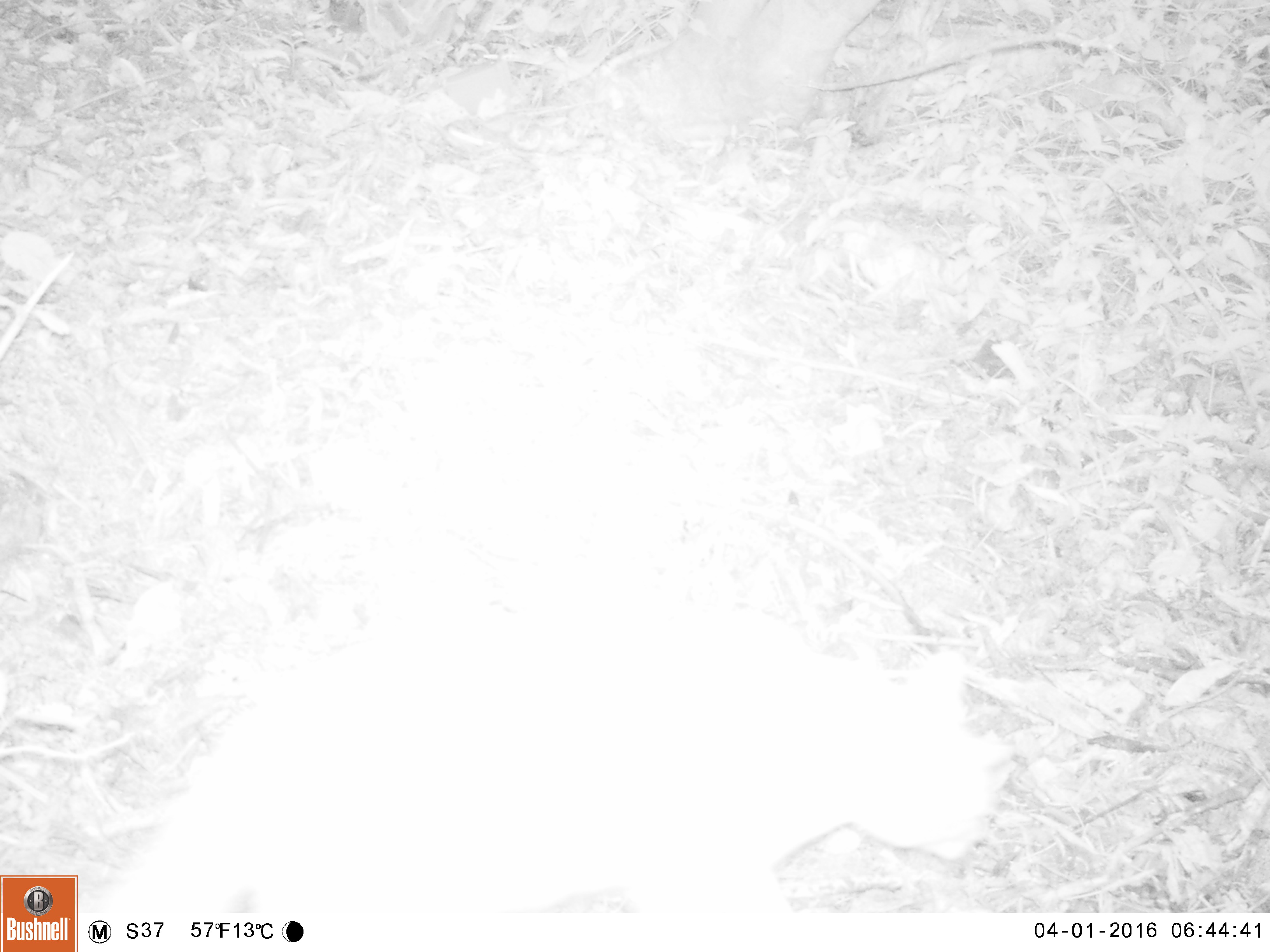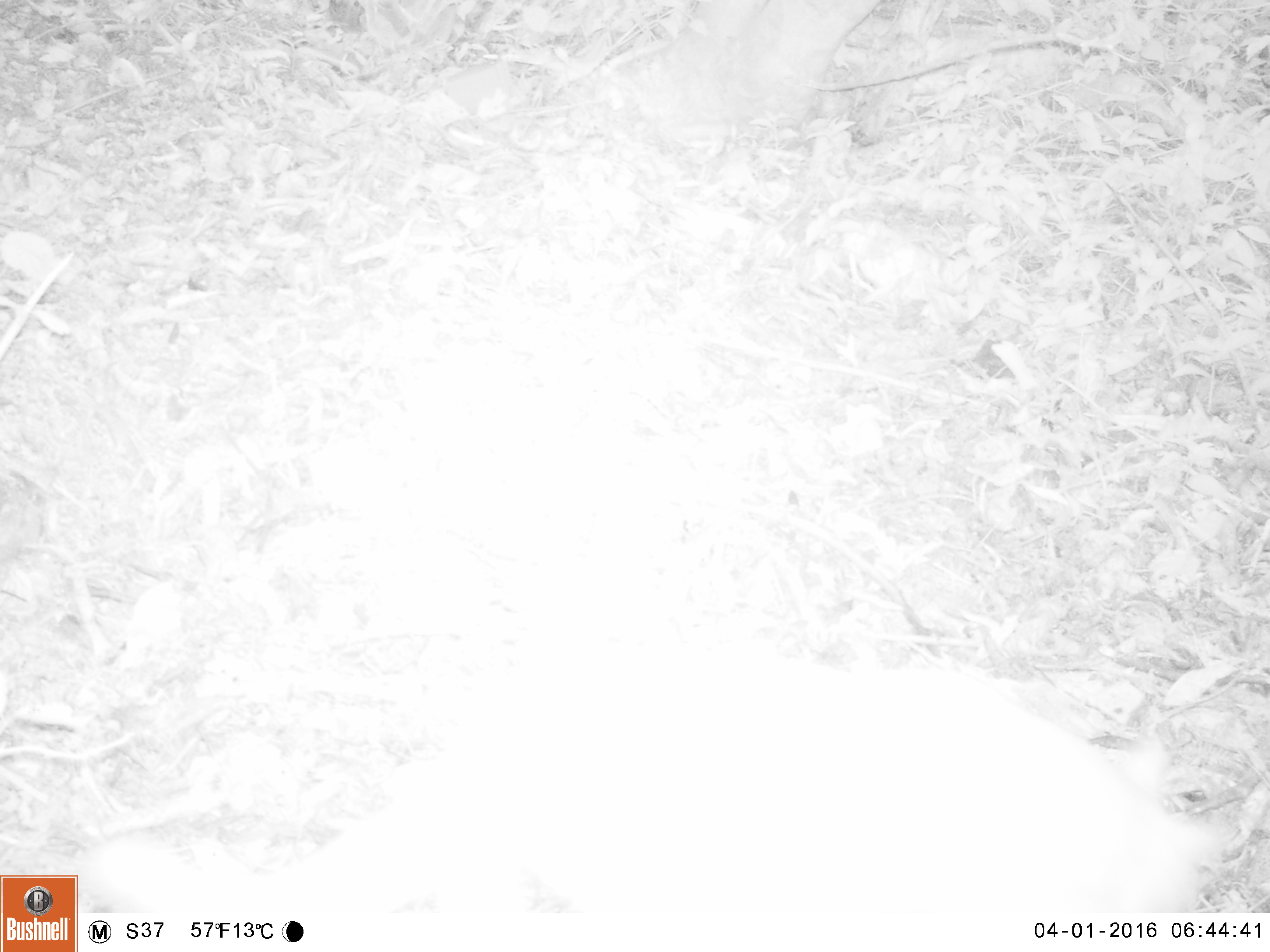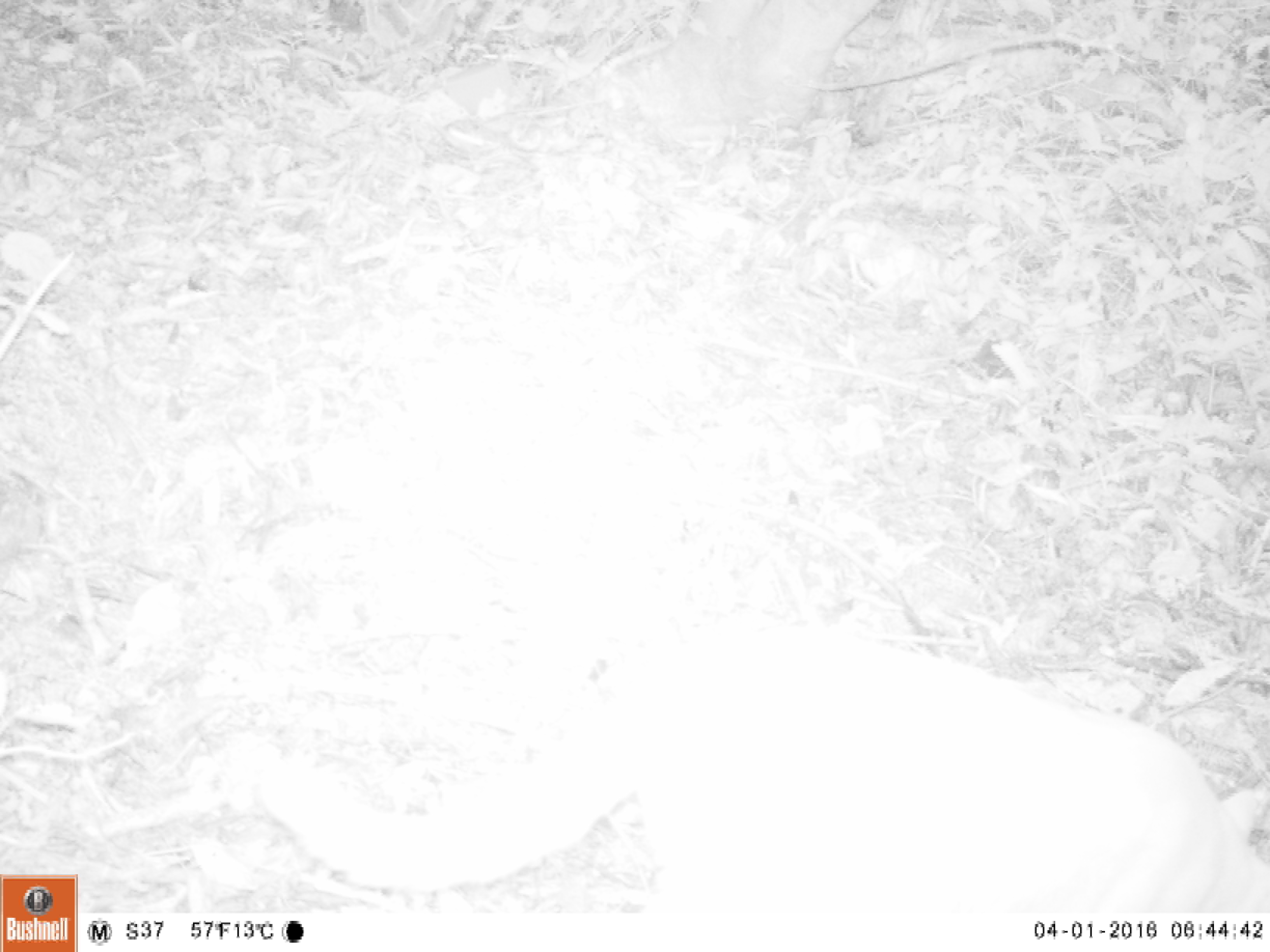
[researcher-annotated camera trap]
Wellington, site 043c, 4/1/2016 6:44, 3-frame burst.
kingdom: Animalia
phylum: Chordata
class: Mammalia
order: Carnivora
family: Felidae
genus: Felis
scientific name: Felis catus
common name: cat